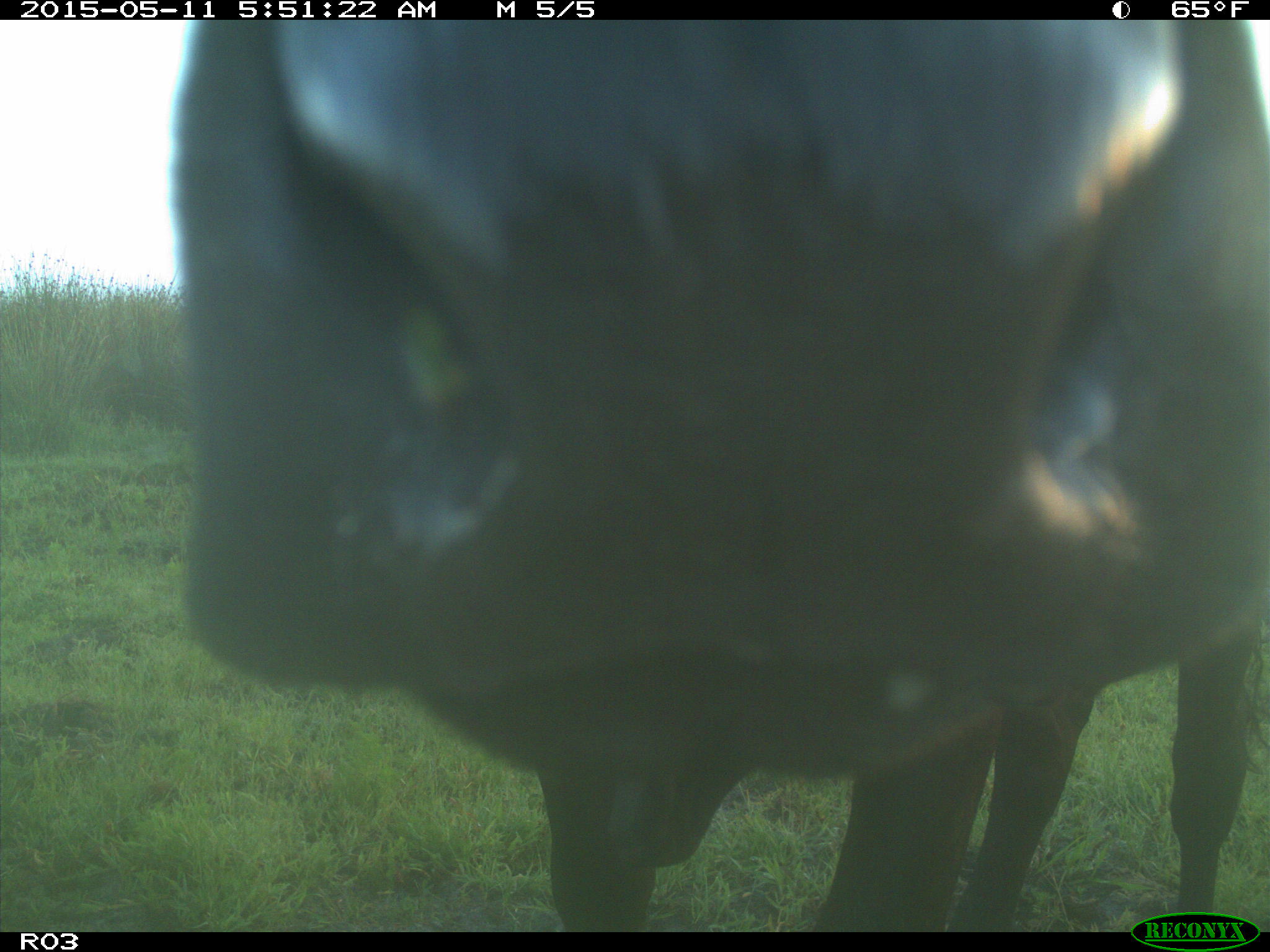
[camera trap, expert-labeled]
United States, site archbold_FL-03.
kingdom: Animalia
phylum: Chordata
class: Mammalia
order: Artiodactyla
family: Bovidae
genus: Bos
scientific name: Bos taurus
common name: domestic cow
Bos taurus (domestic cow).